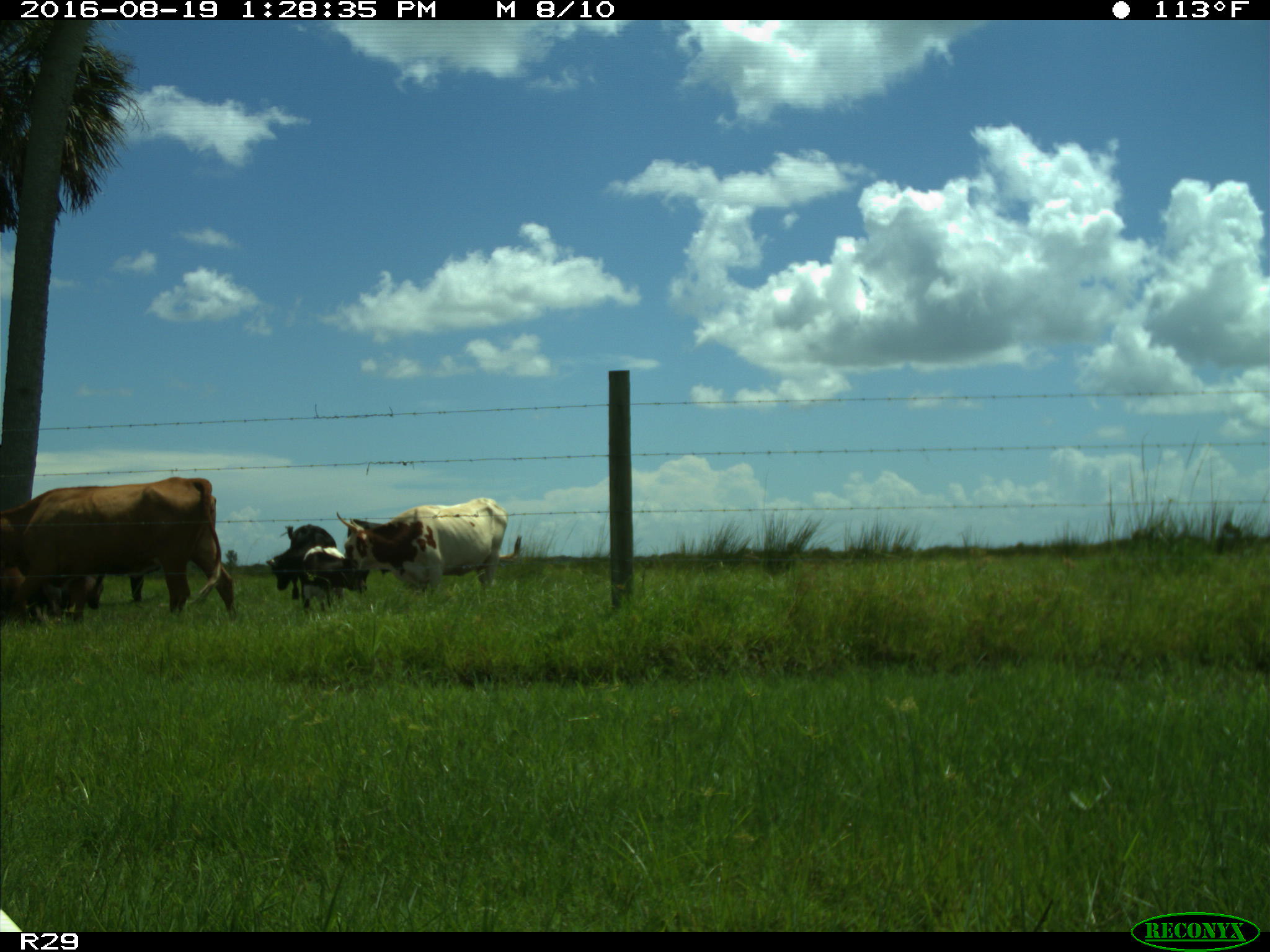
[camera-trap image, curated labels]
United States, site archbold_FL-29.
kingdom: Animalia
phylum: Chordata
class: Mammalia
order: Artiodactyla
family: Bovidae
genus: Bos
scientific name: Bos taurus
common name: domestic cow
Bos taurus (domestic cow).